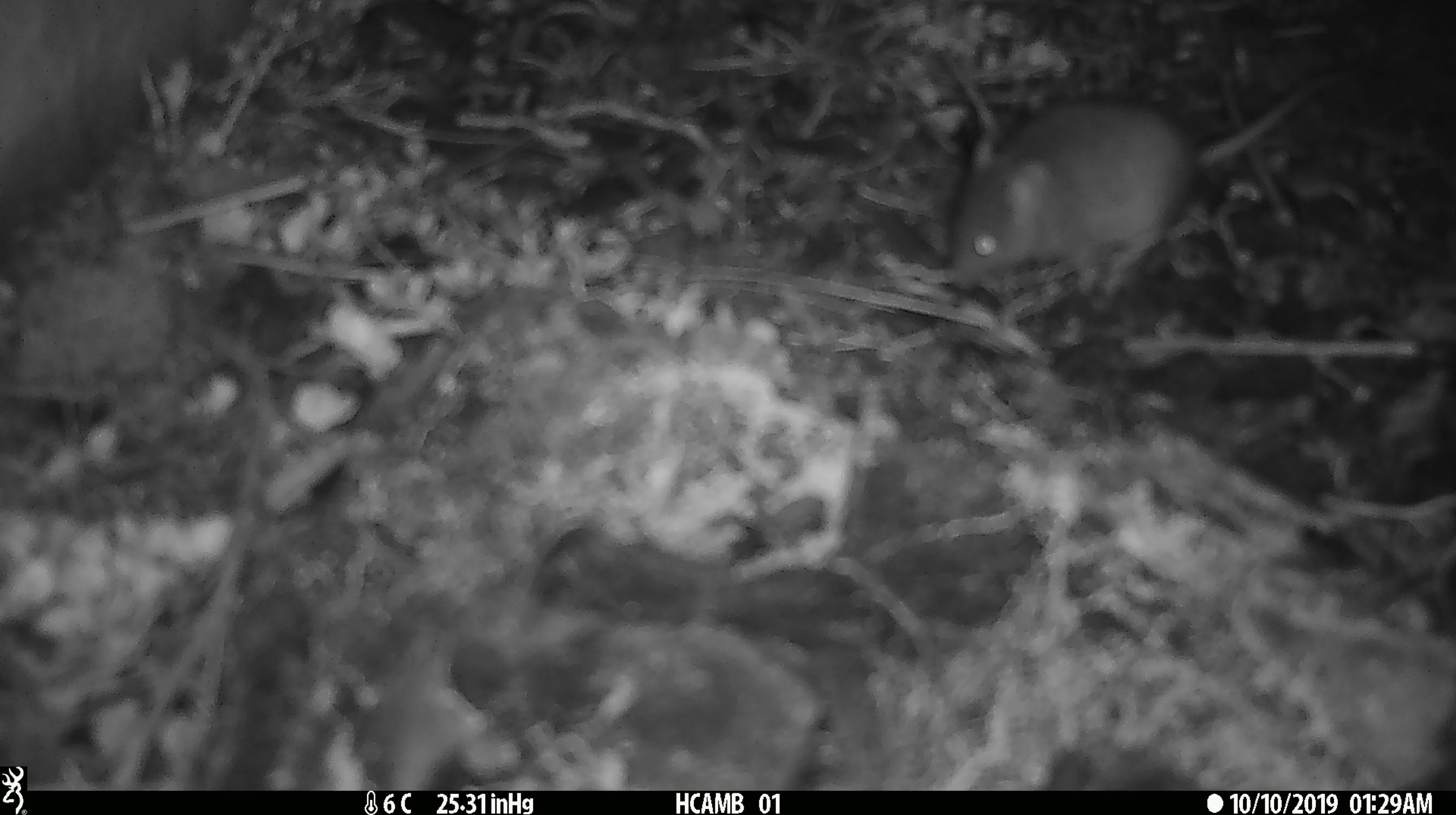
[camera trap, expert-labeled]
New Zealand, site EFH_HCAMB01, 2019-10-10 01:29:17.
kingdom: Animalia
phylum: Chordata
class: Mammalia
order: Rodentia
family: Muridae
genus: Mus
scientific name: Mus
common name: mouse